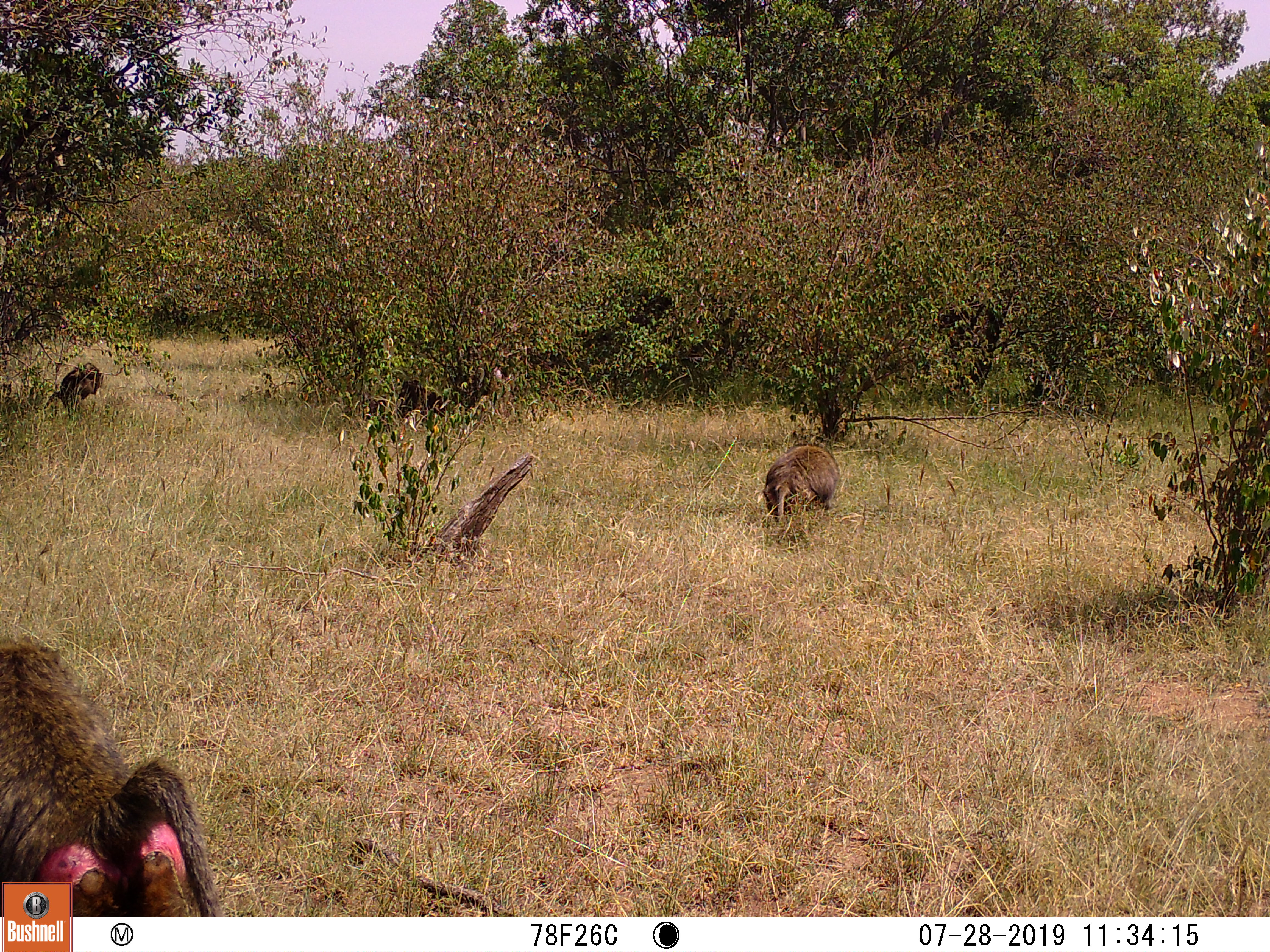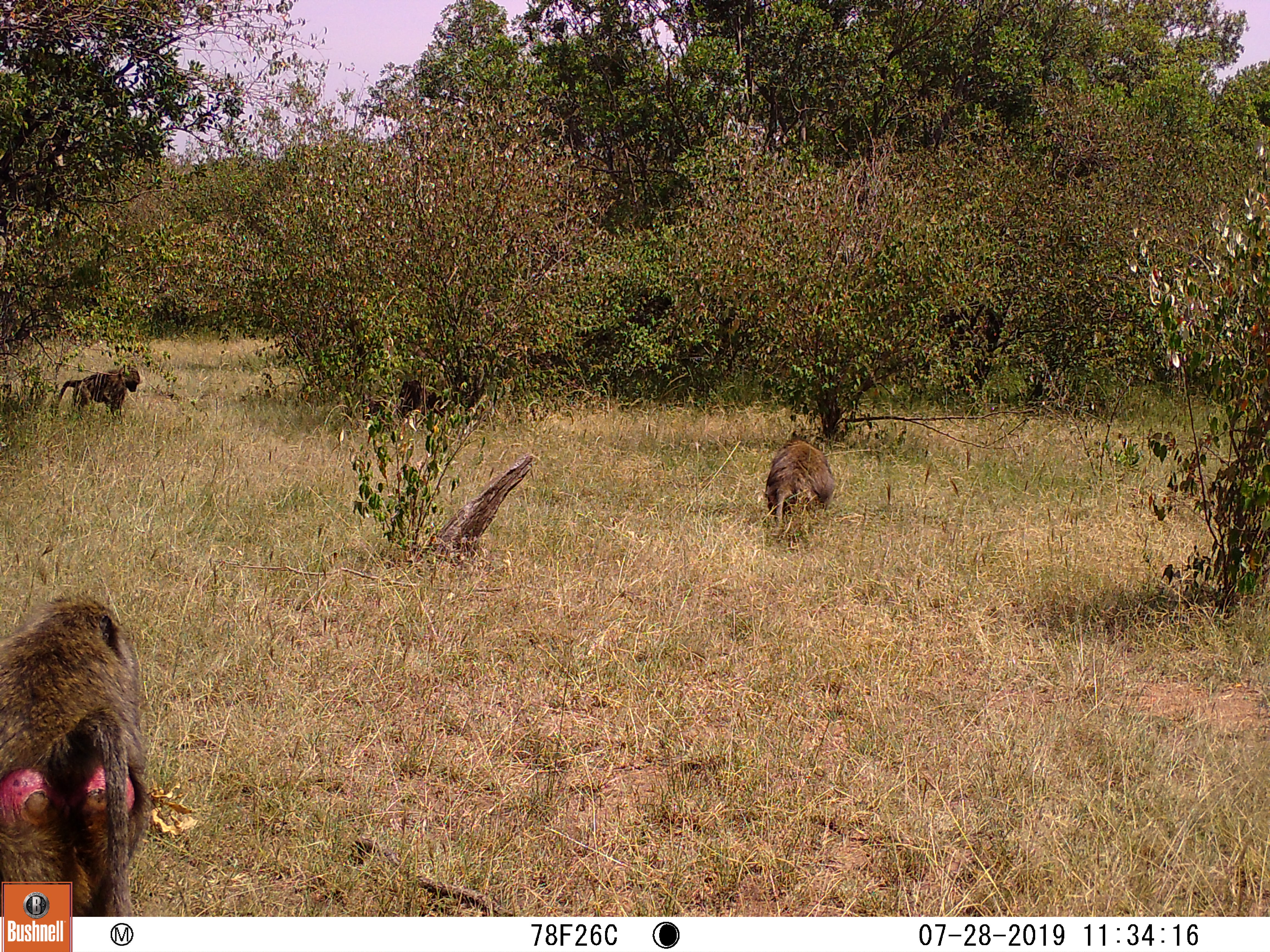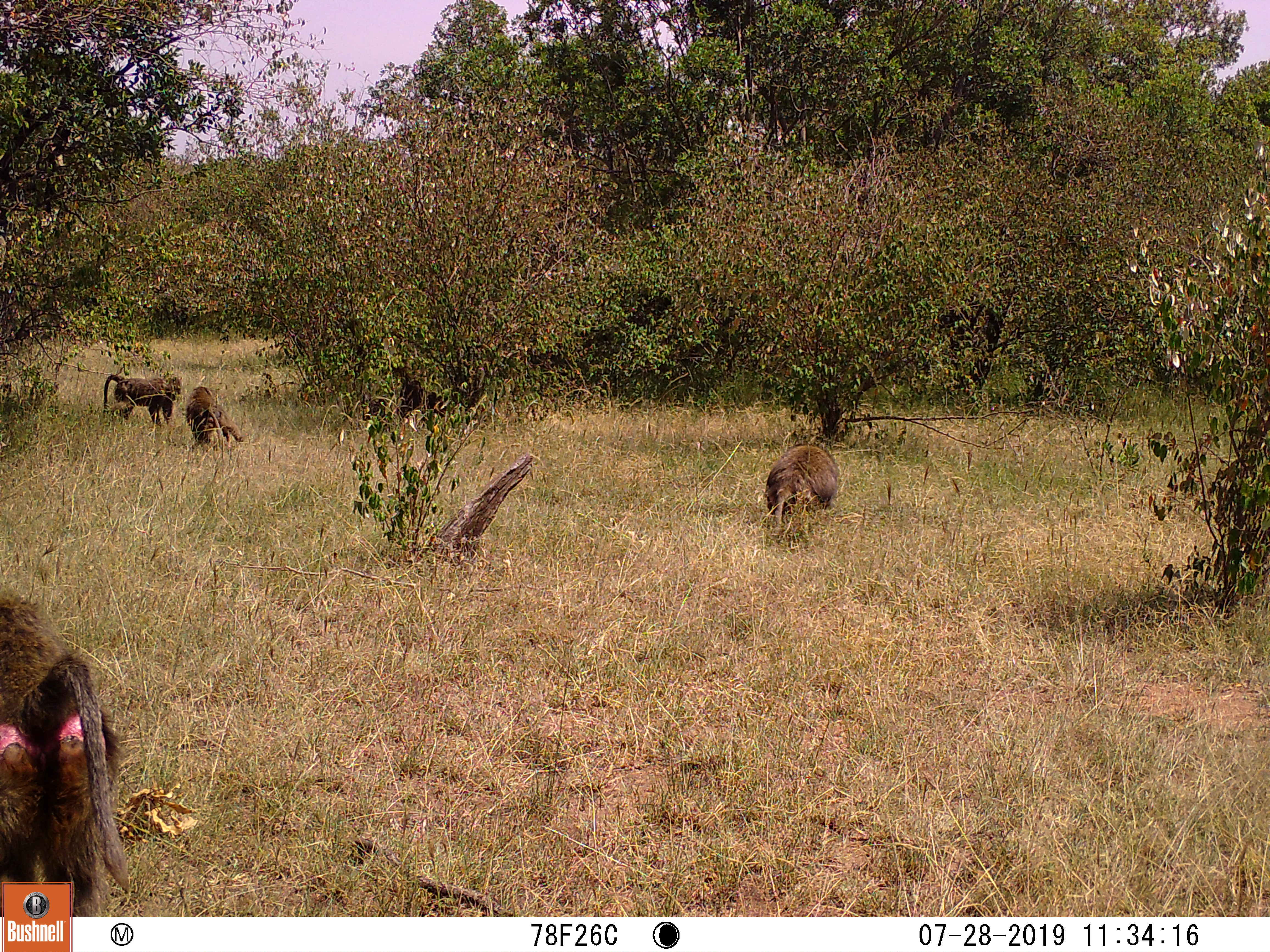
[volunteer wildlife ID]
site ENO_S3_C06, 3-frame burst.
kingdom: Animalia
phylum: Chordata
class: Mammalia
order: Primates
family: Cercopithecidae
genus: Papio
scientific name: Papio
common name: baboon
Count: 4.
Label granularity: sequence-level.